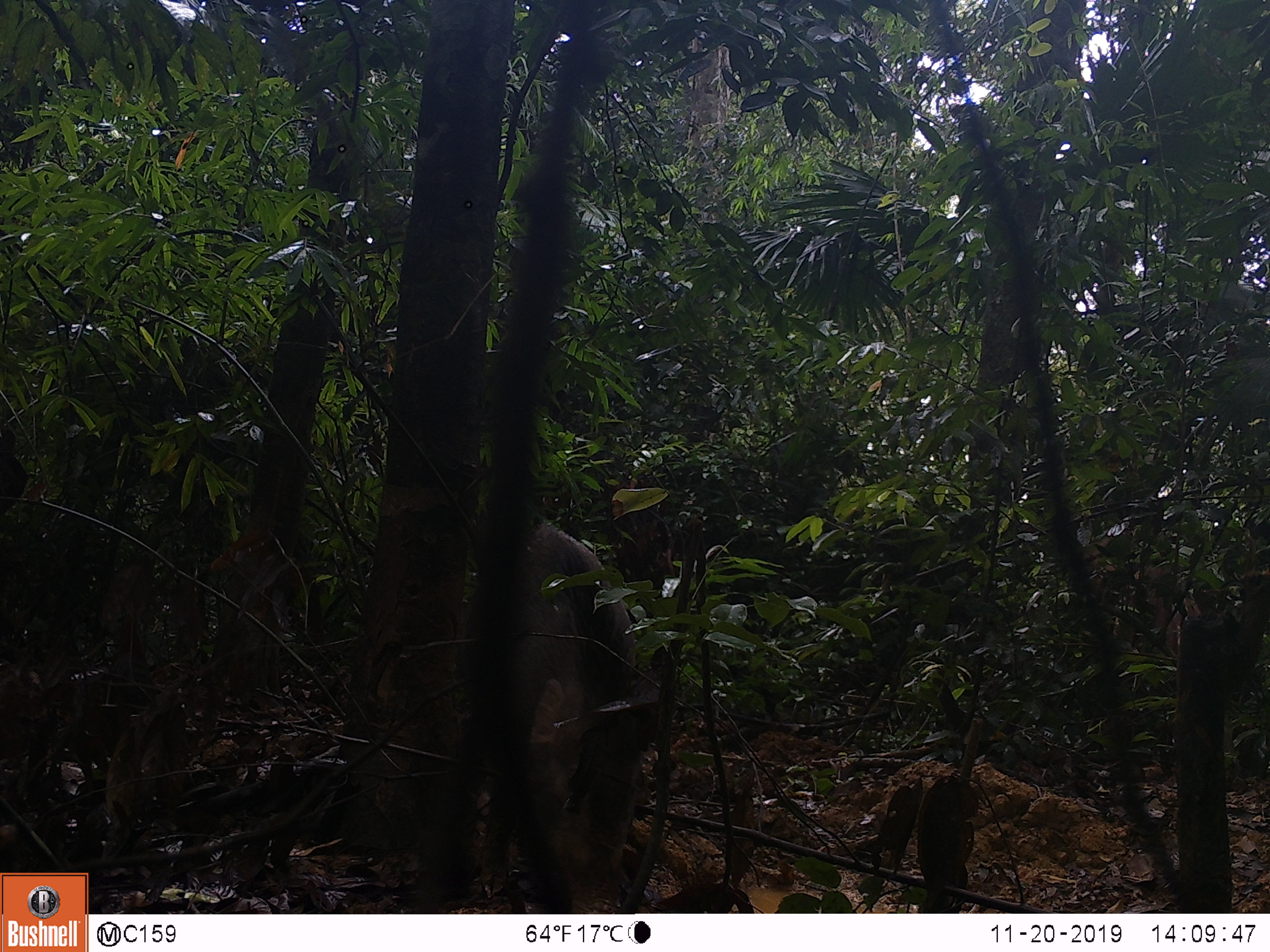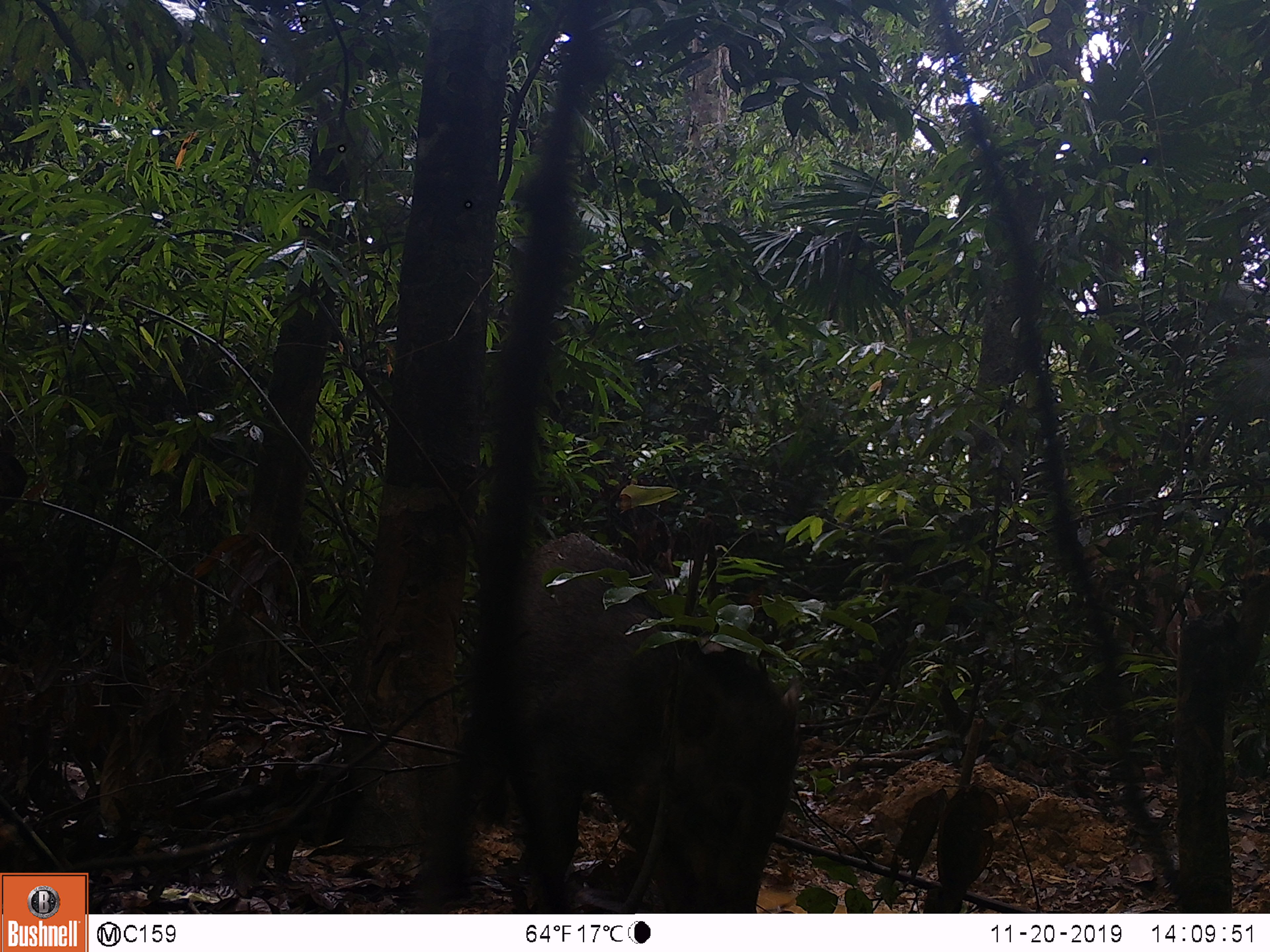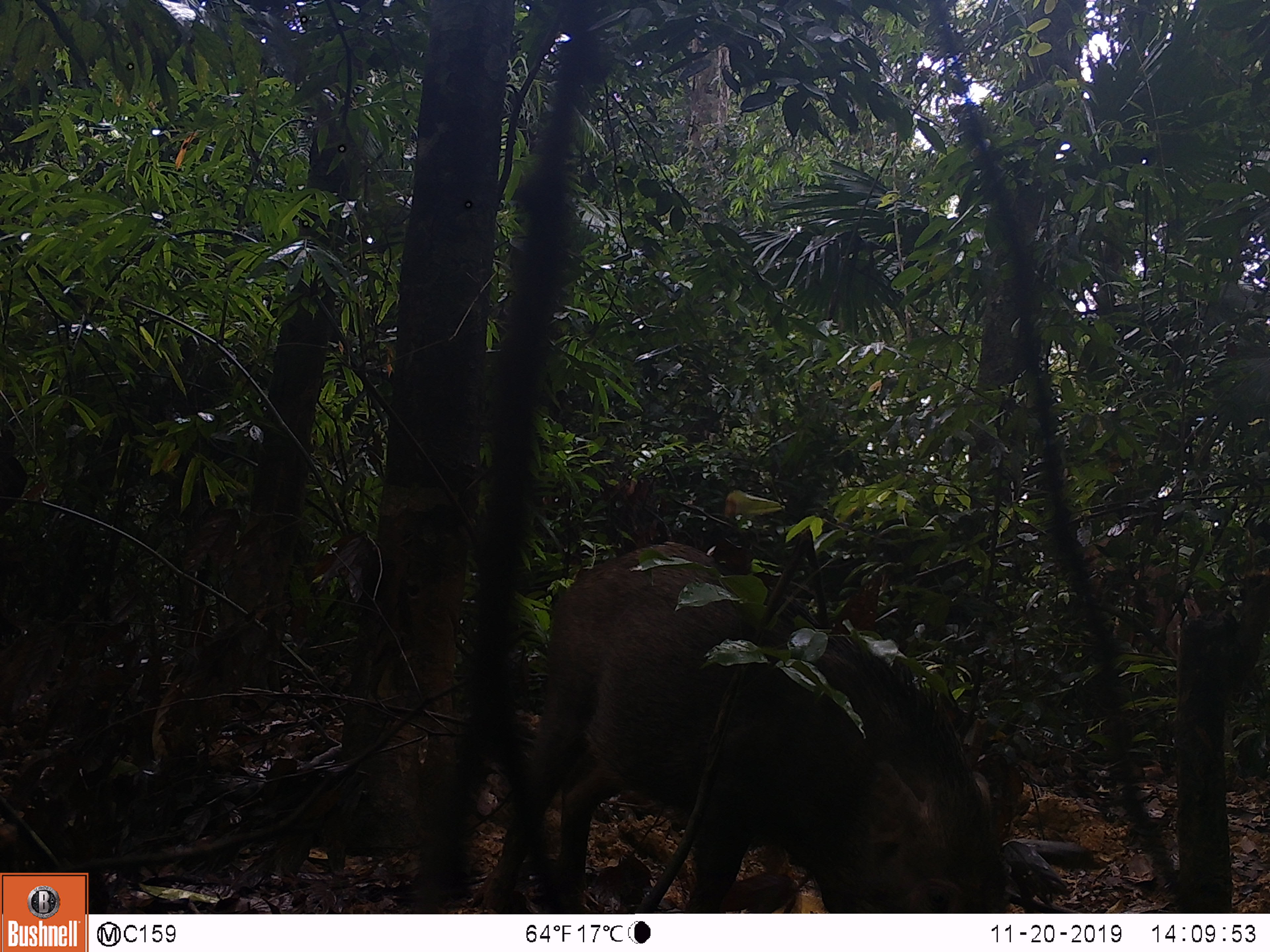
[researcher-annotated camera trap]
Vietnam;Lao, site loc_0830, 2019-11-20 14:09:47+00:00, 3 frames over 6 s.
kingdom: Animalia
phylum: Chordata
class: Mammalia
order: Artiodactyla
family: Suidae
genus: Sus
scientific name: Sus scrofa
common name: eurasian wild pig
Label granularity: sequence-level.